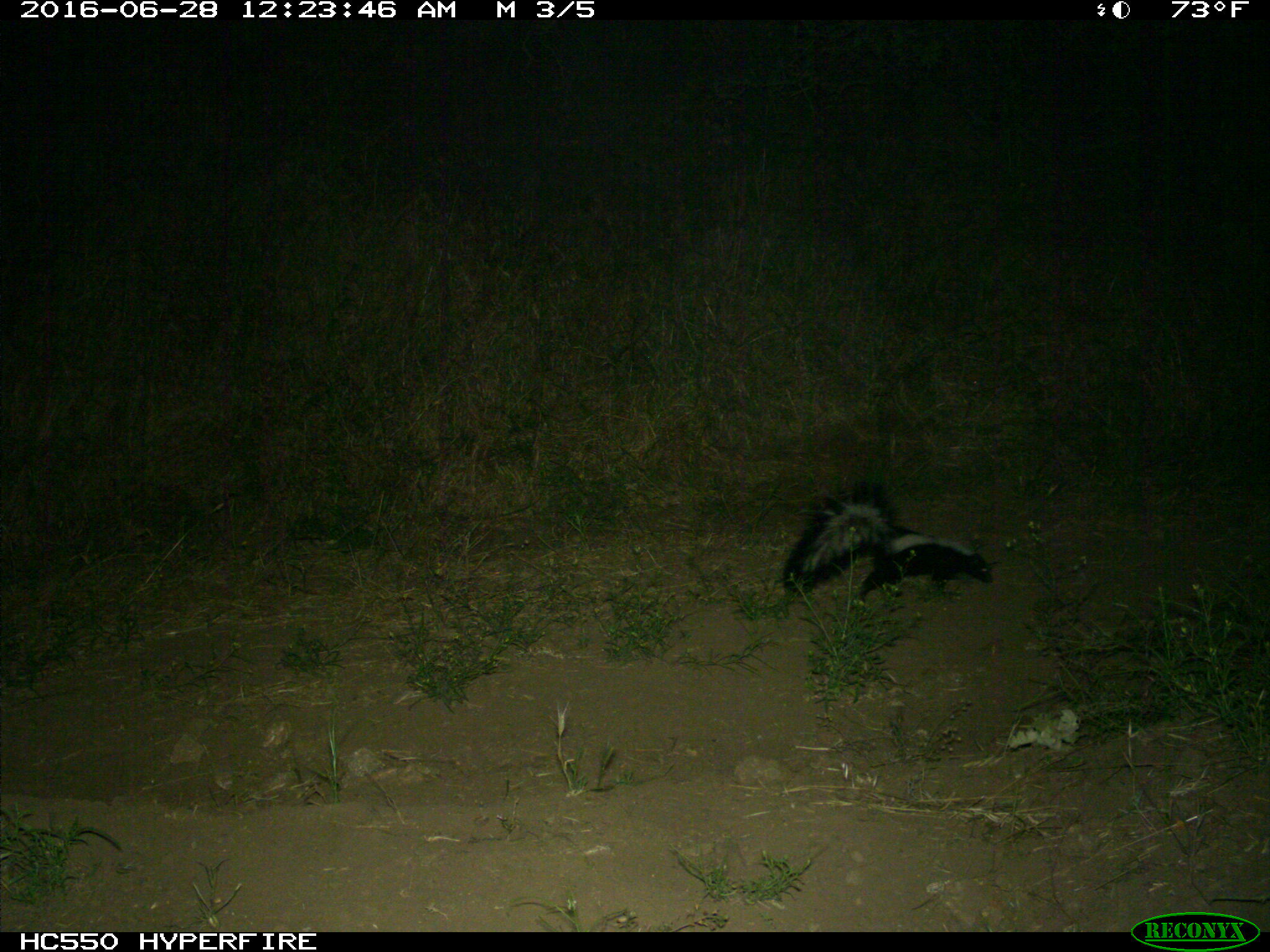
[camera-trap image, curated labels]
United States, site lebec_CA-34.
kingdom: Animalia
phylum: Chordata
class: Mammalia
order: Carnivora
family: Mephitidae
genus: Mephitis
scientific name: Mephitis mephitis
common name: striped skunk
Mephitis mephitis (striped skunk).